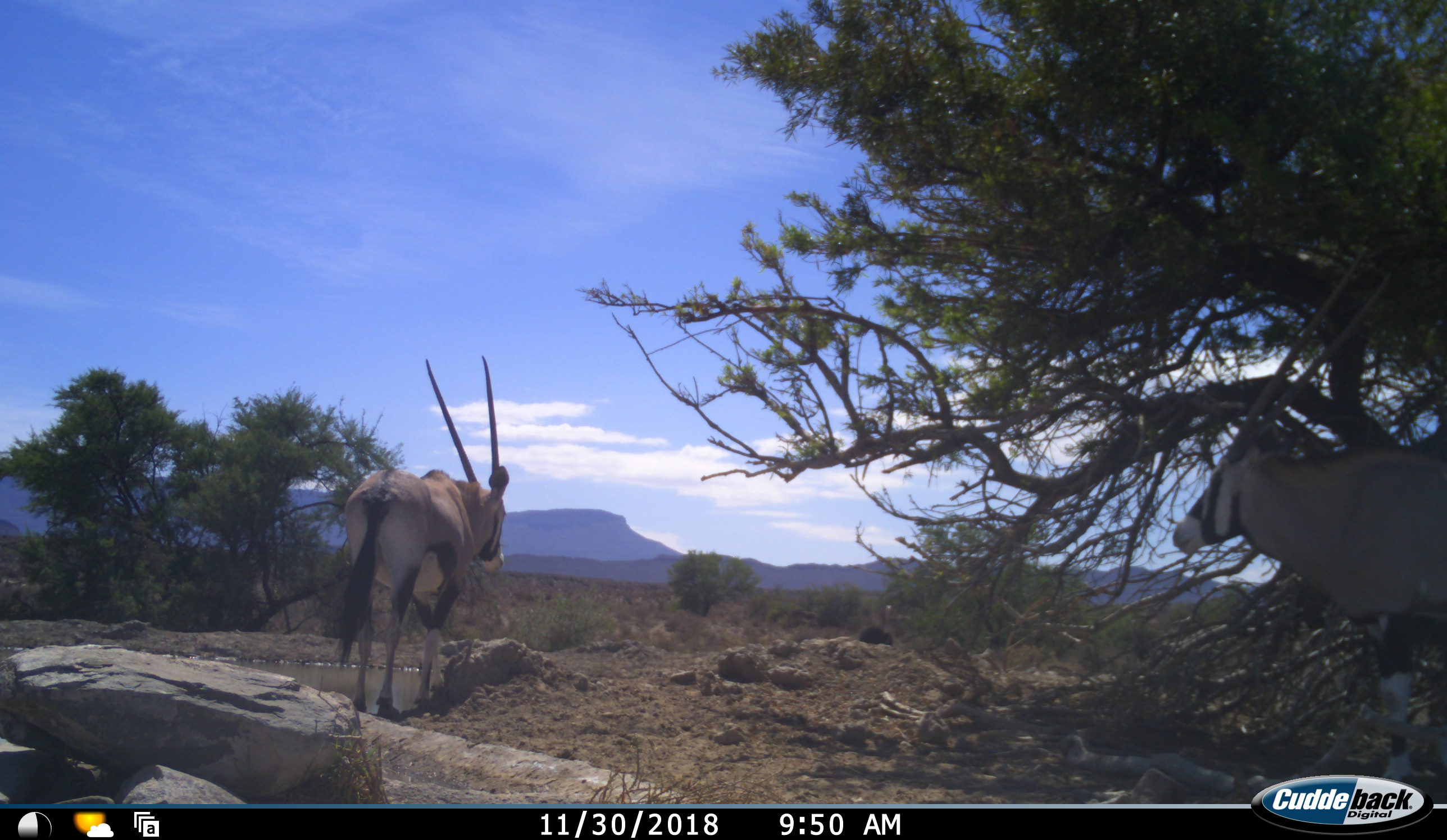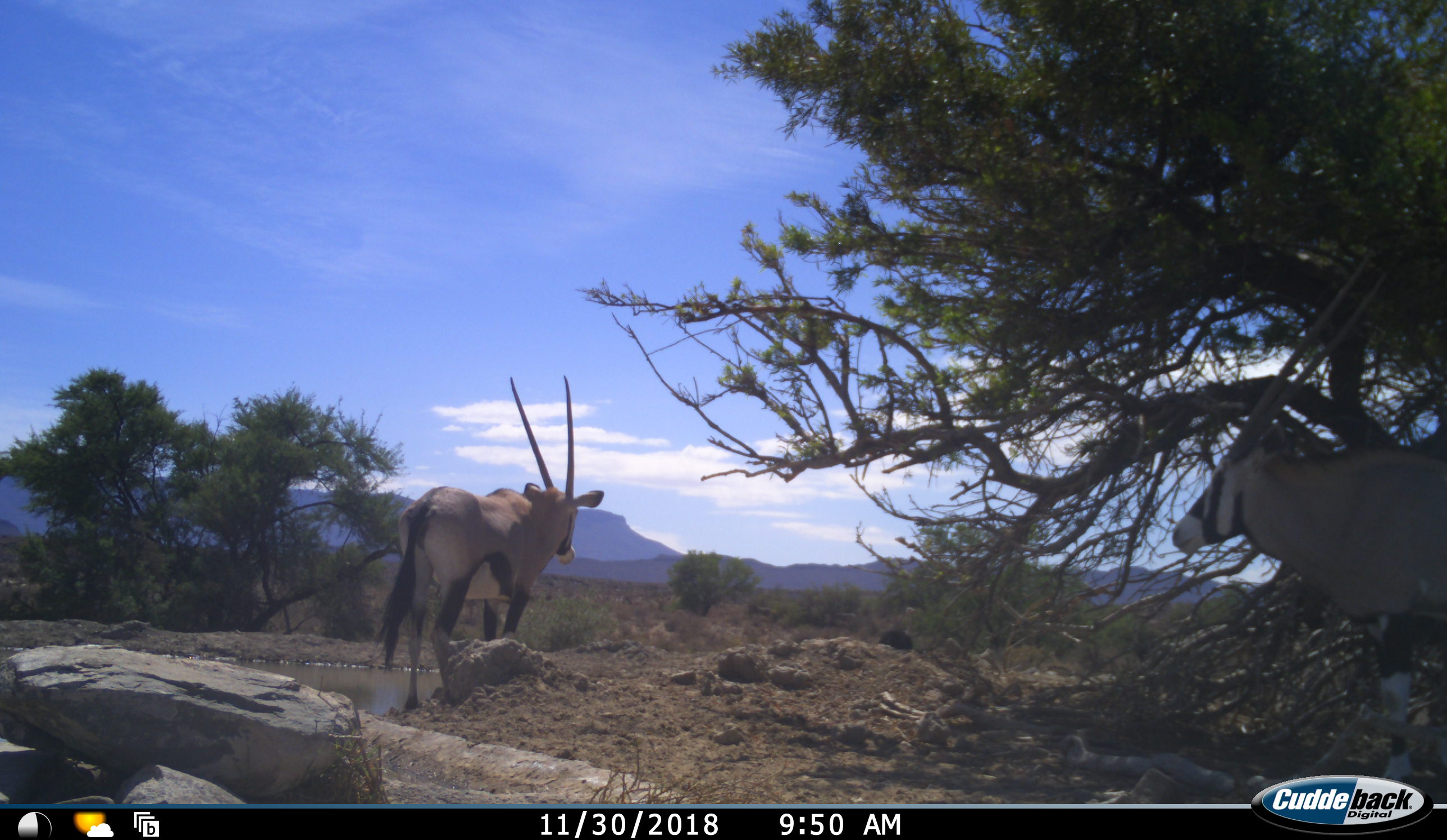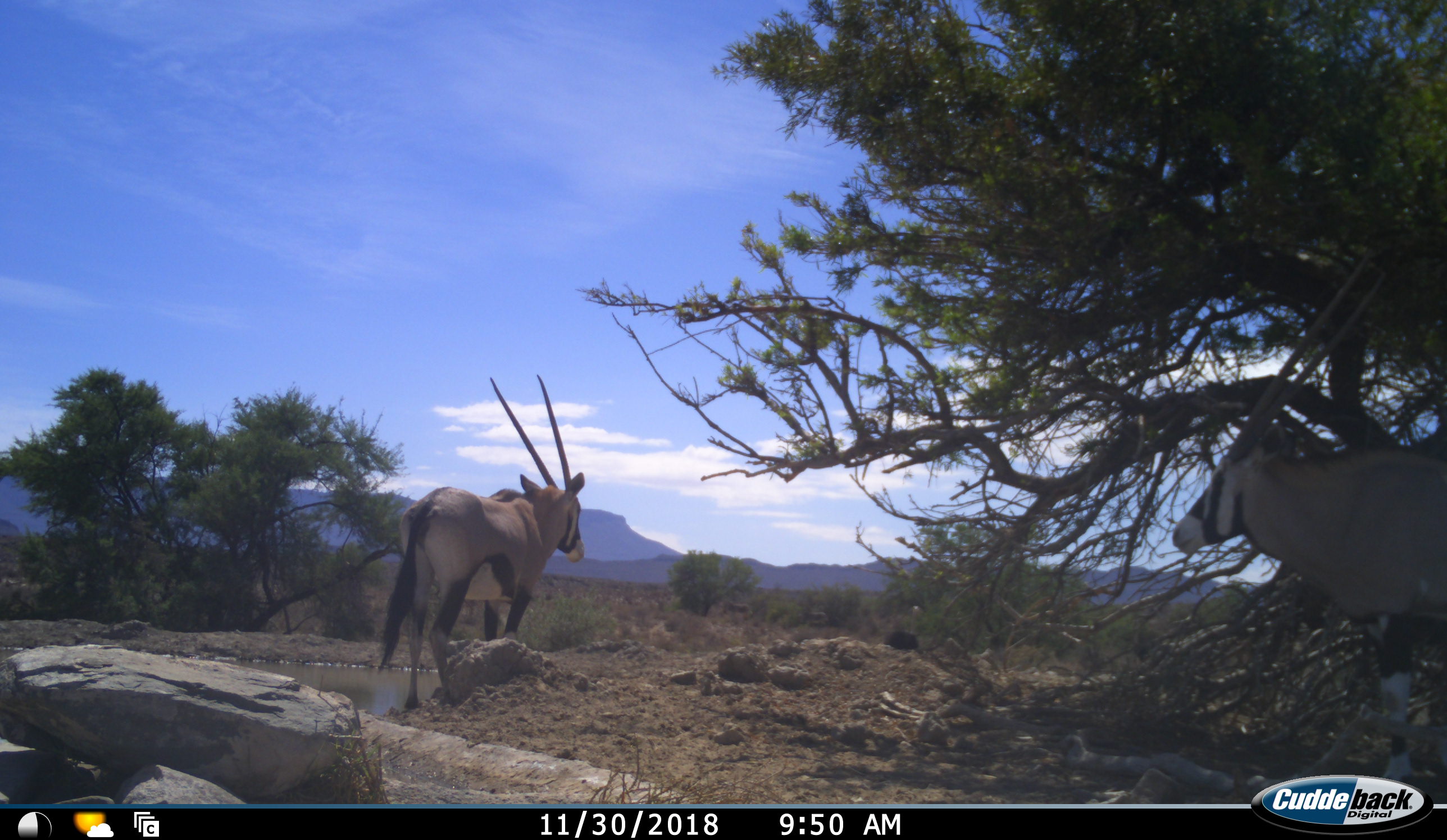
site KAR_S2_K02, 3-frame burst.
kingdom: Animalia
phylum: Chordata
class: Mammalia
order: Artiodactyla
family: Bovidae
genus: Oryx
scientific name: Oryx gazella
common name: gemsbok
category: oryx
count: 2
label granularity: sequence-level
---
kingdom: Animalia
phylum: Chordata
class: Aves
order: Struthioniformes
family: Struthionidae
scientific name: Struthionidae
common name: ostrich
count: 1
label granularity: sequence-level